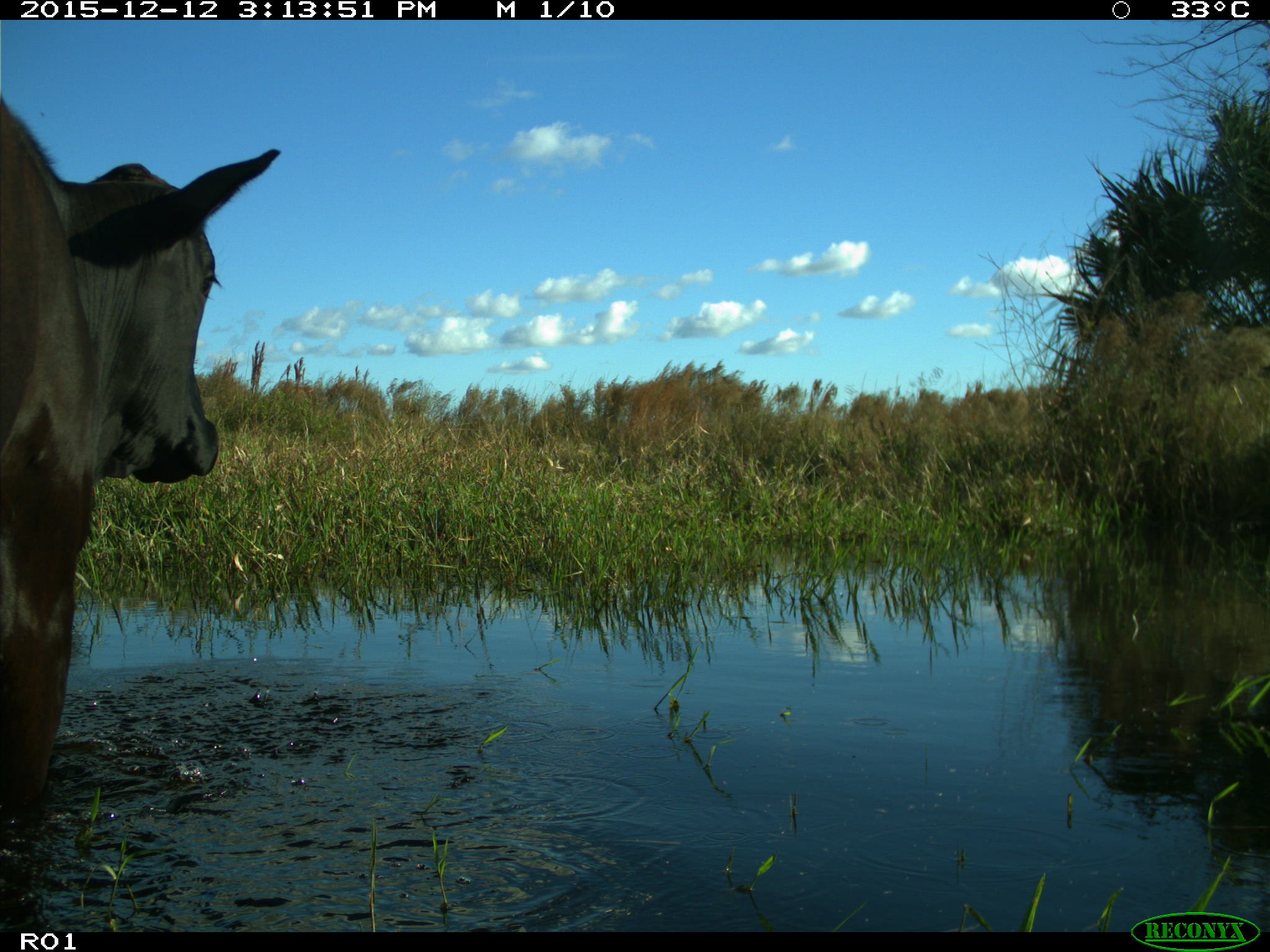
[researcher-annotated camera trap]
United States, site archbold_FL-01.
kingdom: Animalia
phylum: Chordata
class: Mammalia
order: Artiodactyla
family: Bovidae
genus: Bos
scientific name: Bos taurus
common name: domestic cow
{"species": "Bos taurus (domestic cow)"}